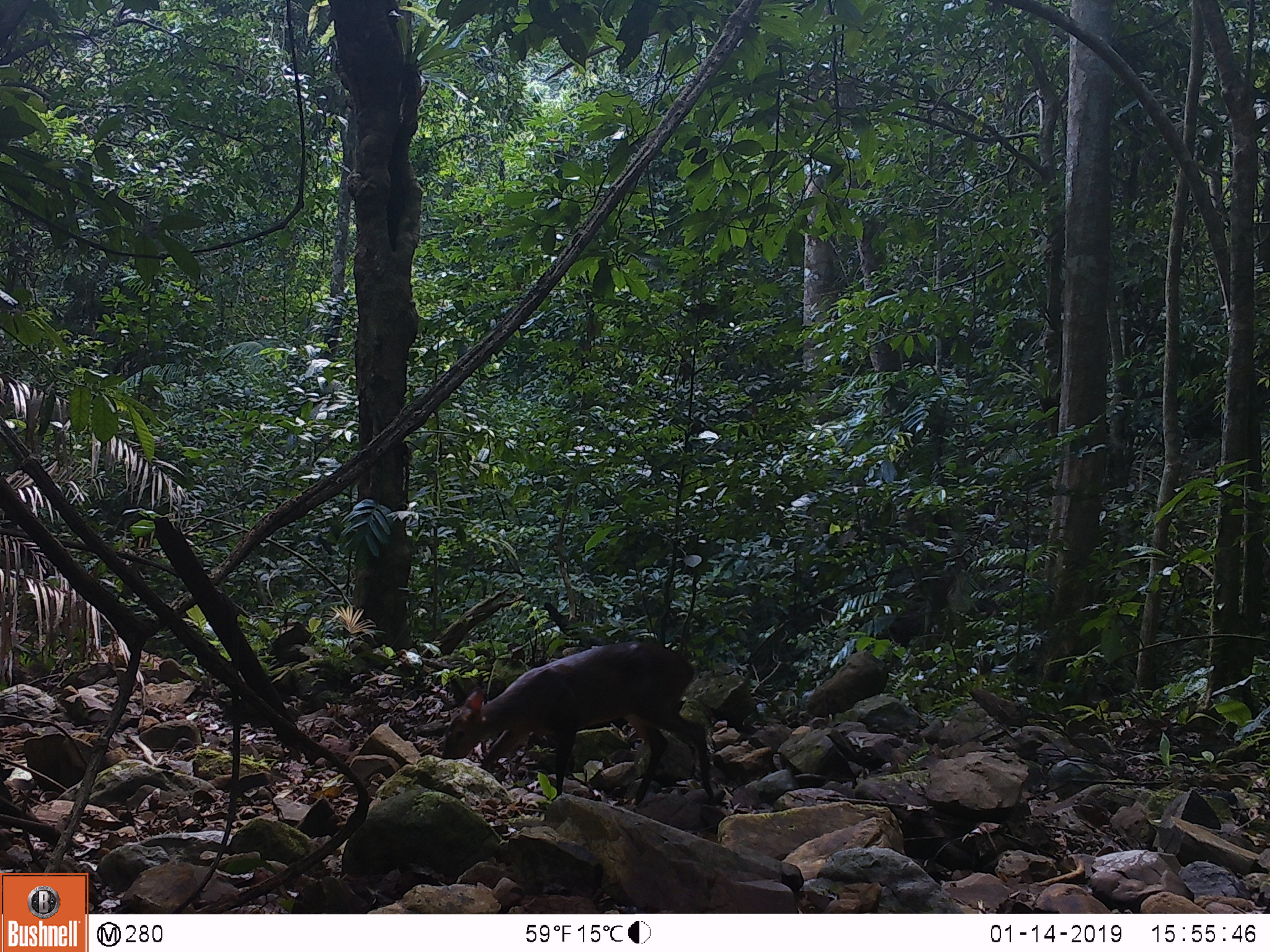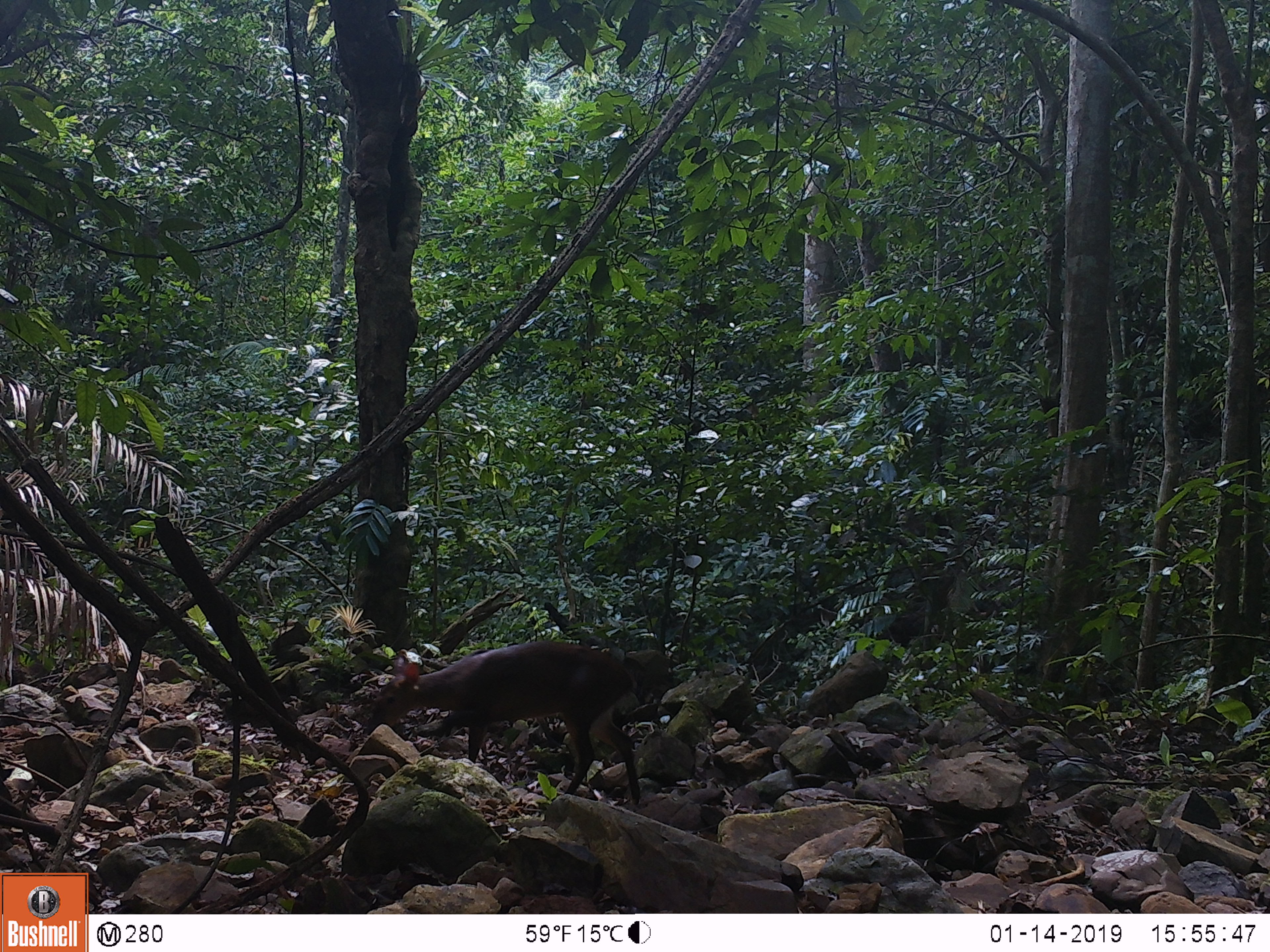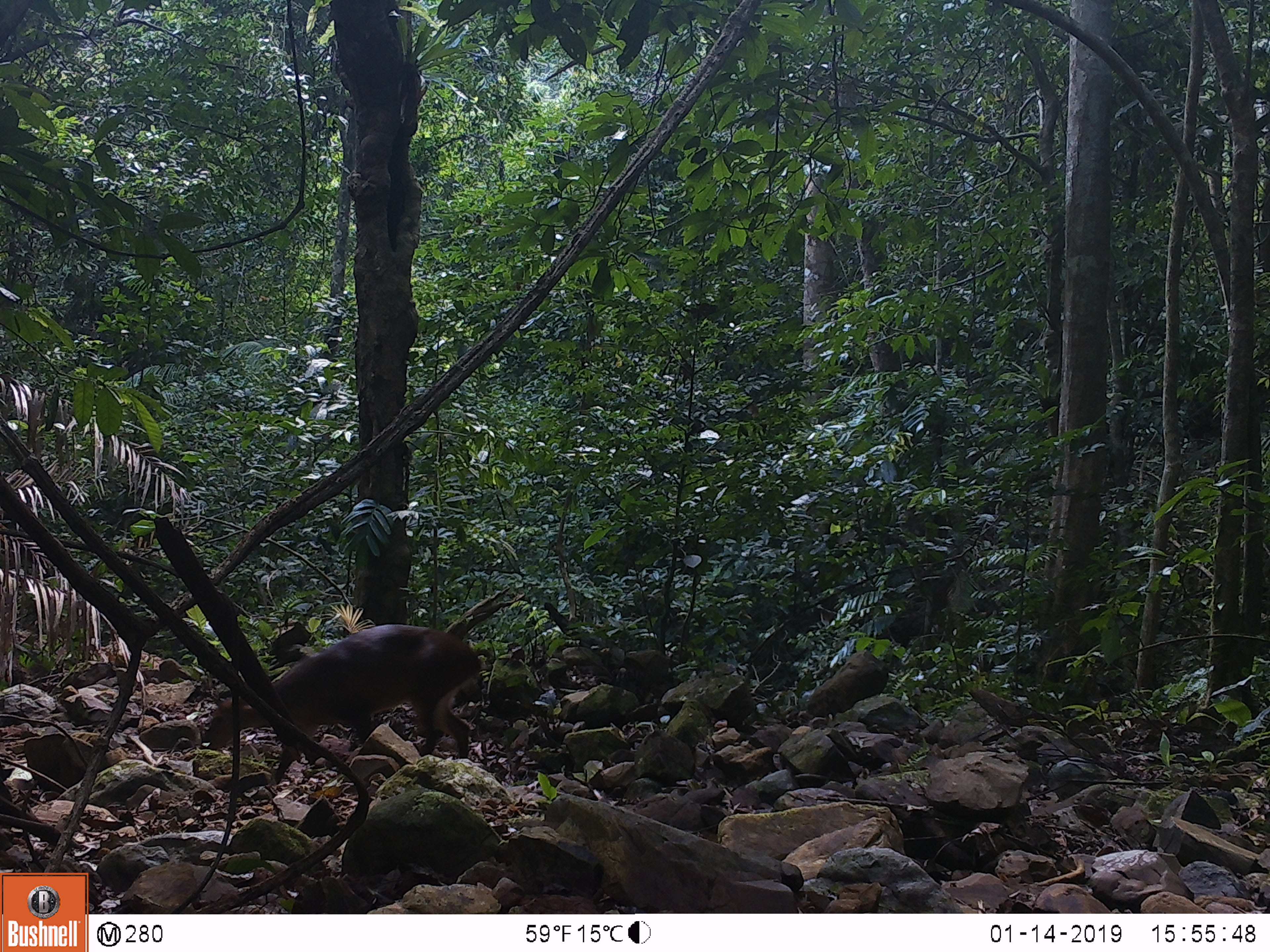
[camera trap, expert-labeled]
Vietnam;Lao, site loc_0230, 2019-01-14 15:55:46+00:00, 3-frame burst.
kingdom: Animalia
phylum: Chordata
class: Mammalia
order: Artiodactyla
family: Cervidae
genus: Muntiacus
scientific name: Muntiacus vuquangensis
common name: large-antlered muntjac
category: large antlered muntjac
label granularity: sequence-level